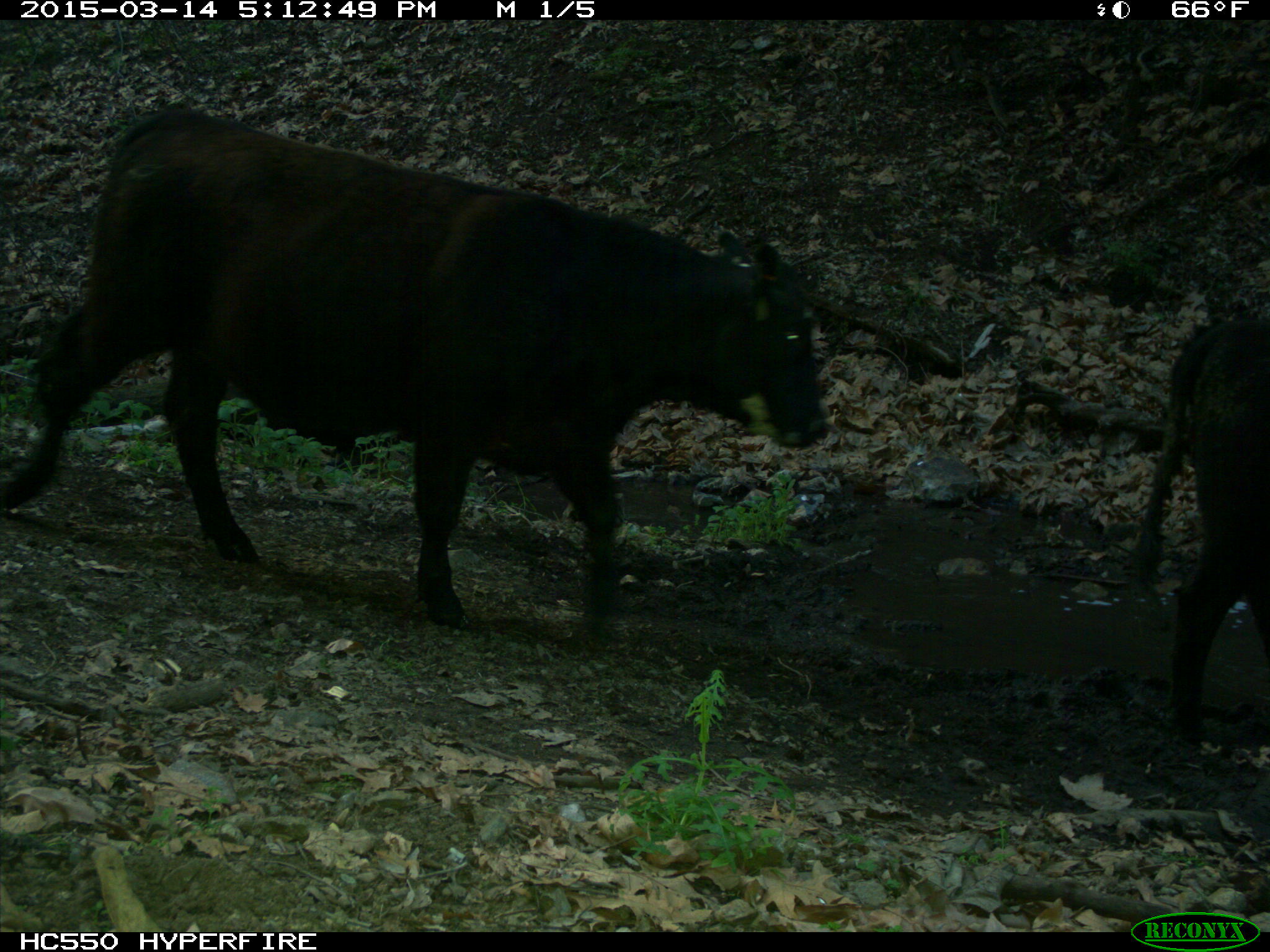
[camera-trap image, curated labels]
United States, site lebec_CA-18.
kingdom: Animalia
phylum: Chordata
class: Mammalia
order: Artiodactyla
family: Bovidae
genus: Bos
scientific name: Bos taurus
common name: domestic cow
Bos taurus (domestic cow).